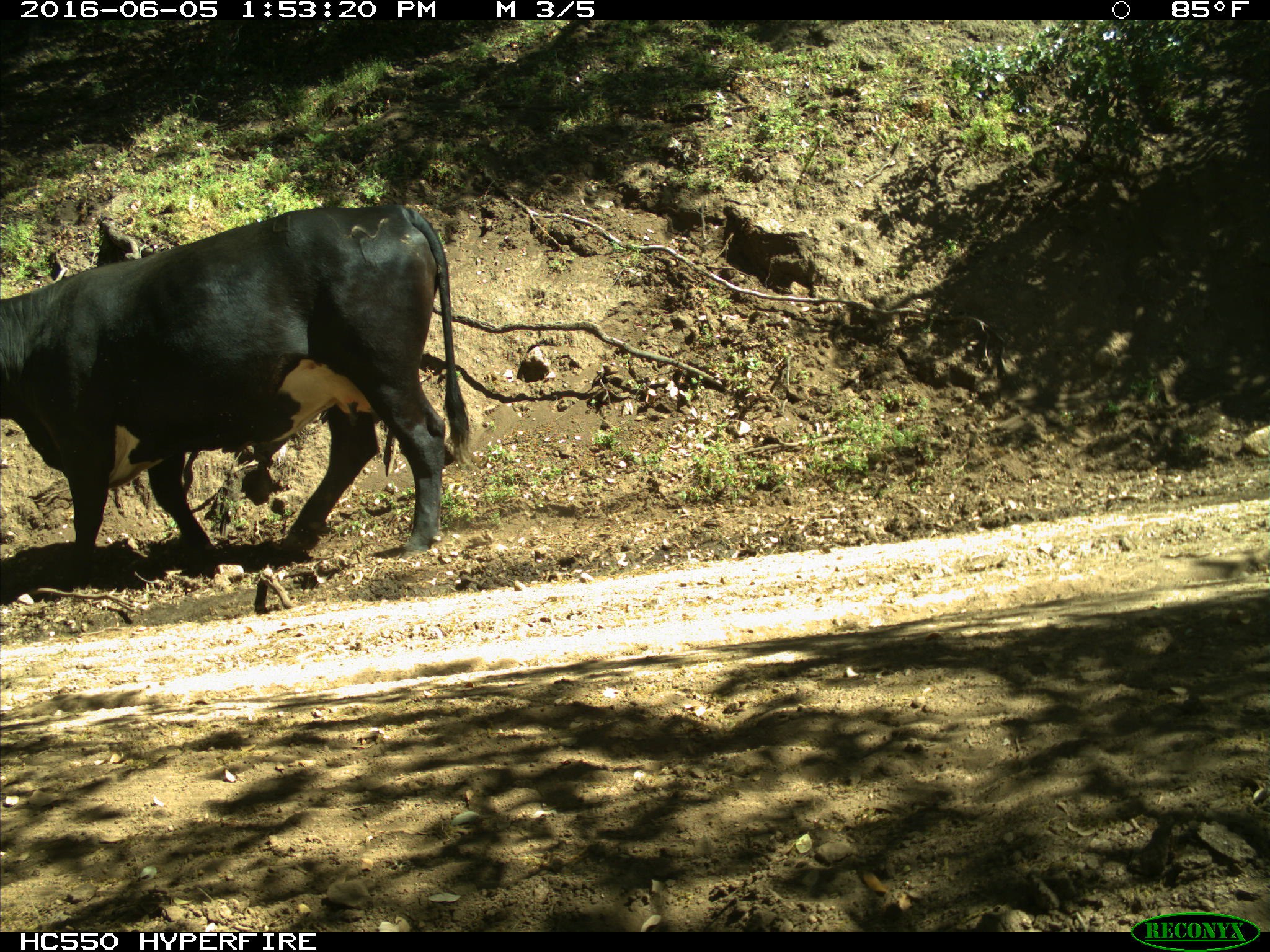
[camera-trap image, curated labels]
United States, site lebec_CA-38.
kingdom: Animalia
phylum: Chordata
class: Mammalia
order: Artiodactyla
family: Bovidae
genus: Bos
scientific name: Bos taurus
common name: domestic cow